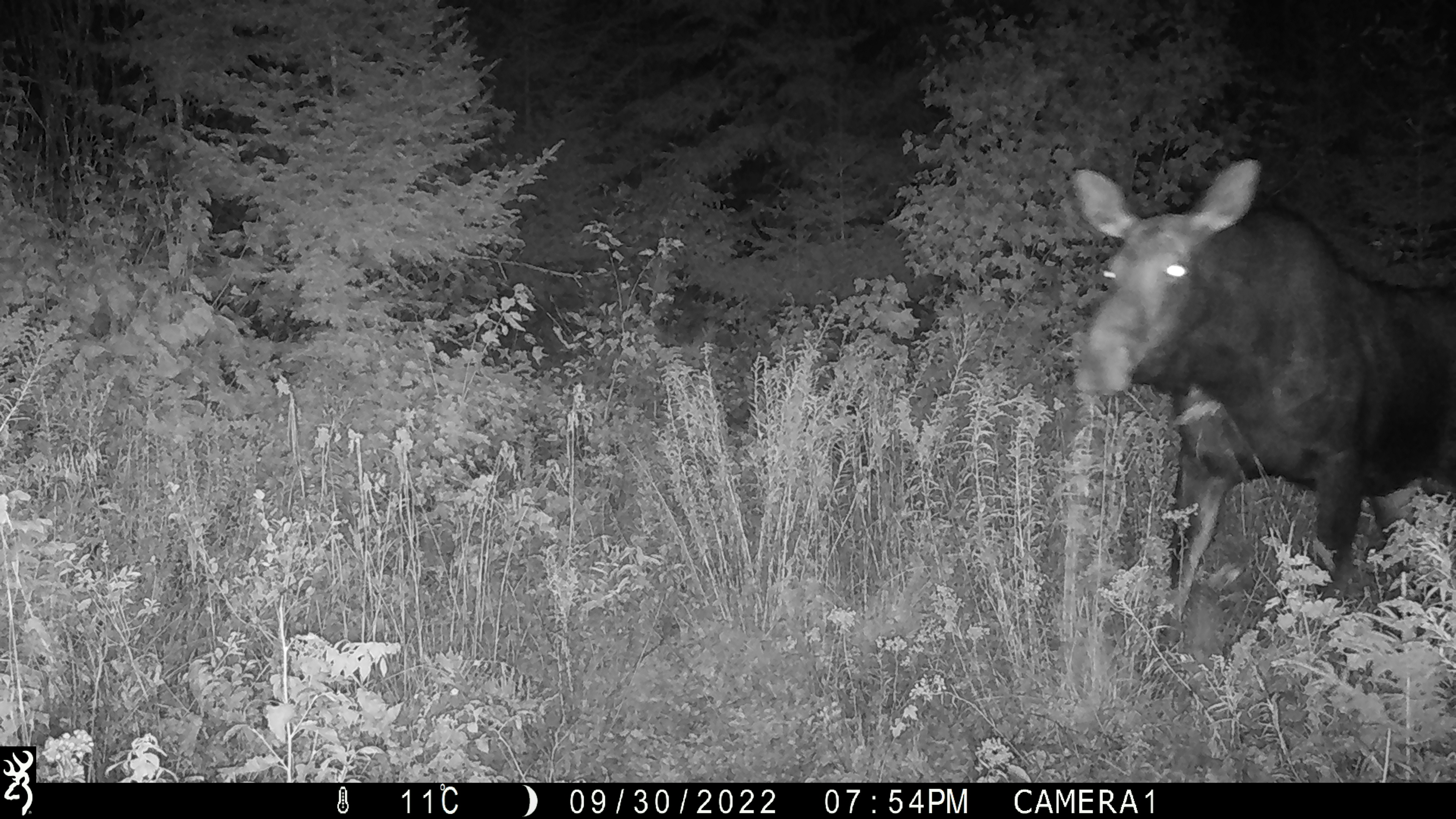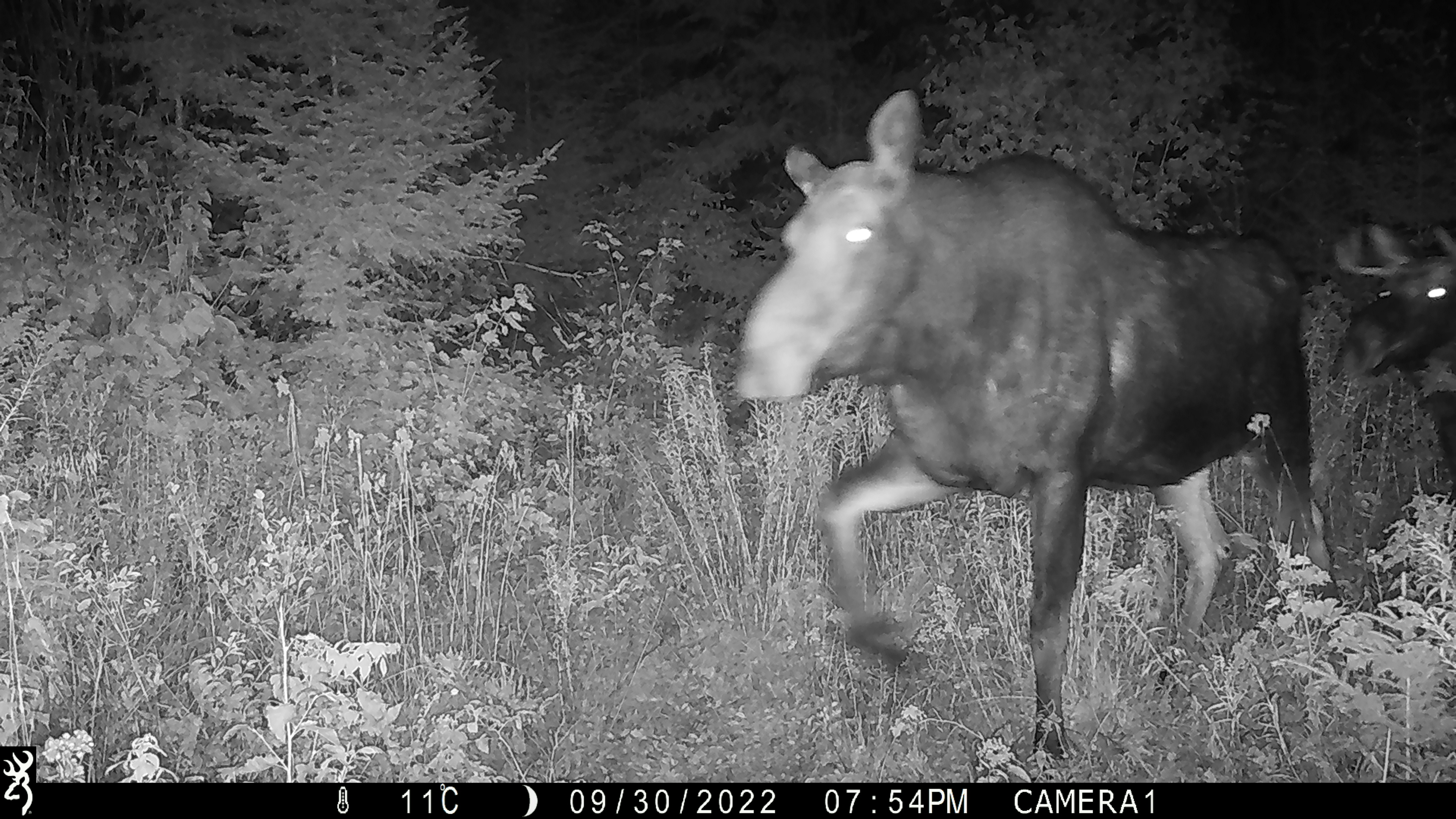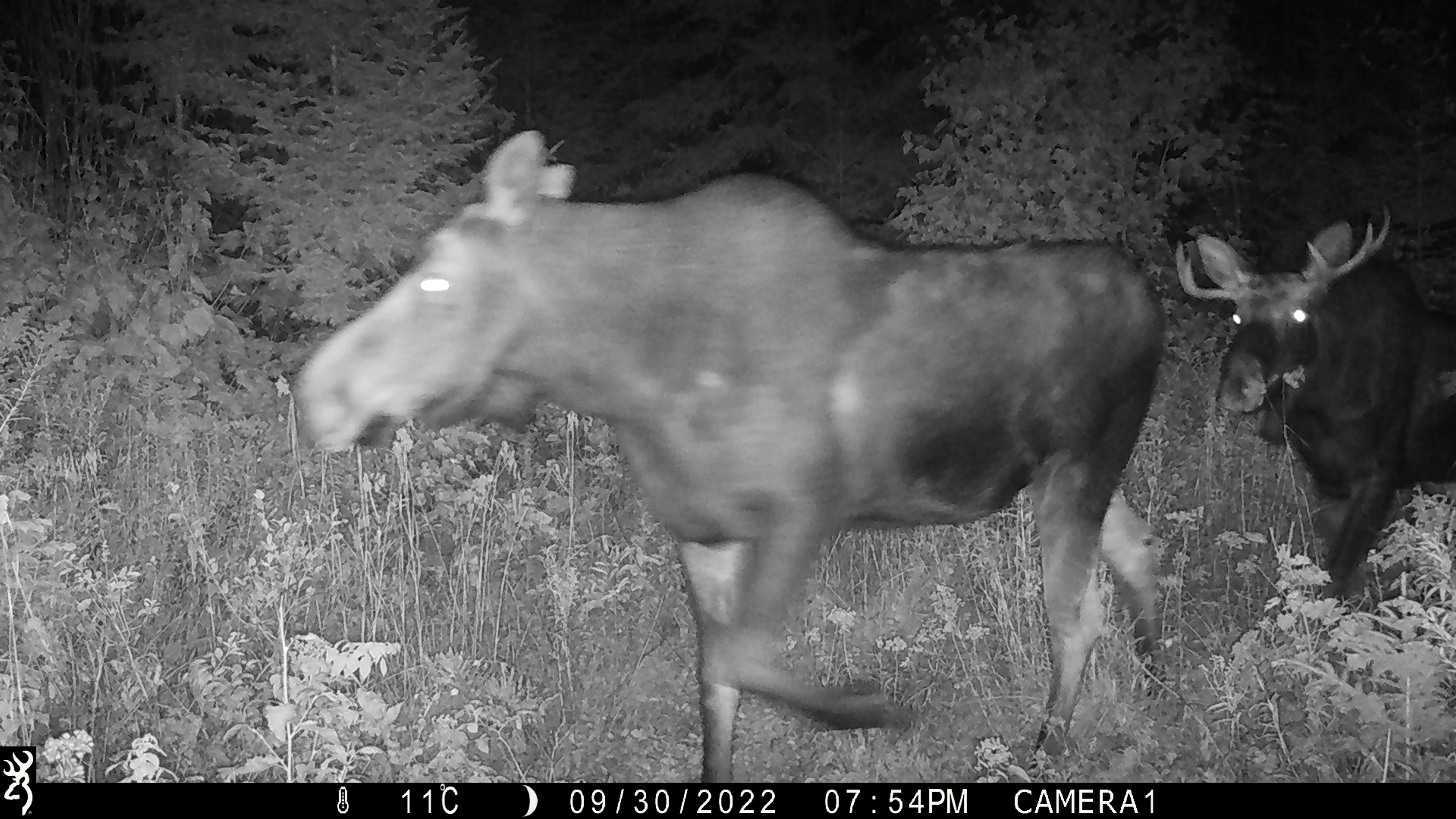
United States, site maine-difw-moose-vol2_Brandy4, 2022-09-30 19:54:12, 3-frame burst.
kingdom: Animalia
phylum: Chordata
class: Mammalia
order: Artiodactyla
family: Cervidae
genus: Alces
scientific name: Alces alces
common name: moose